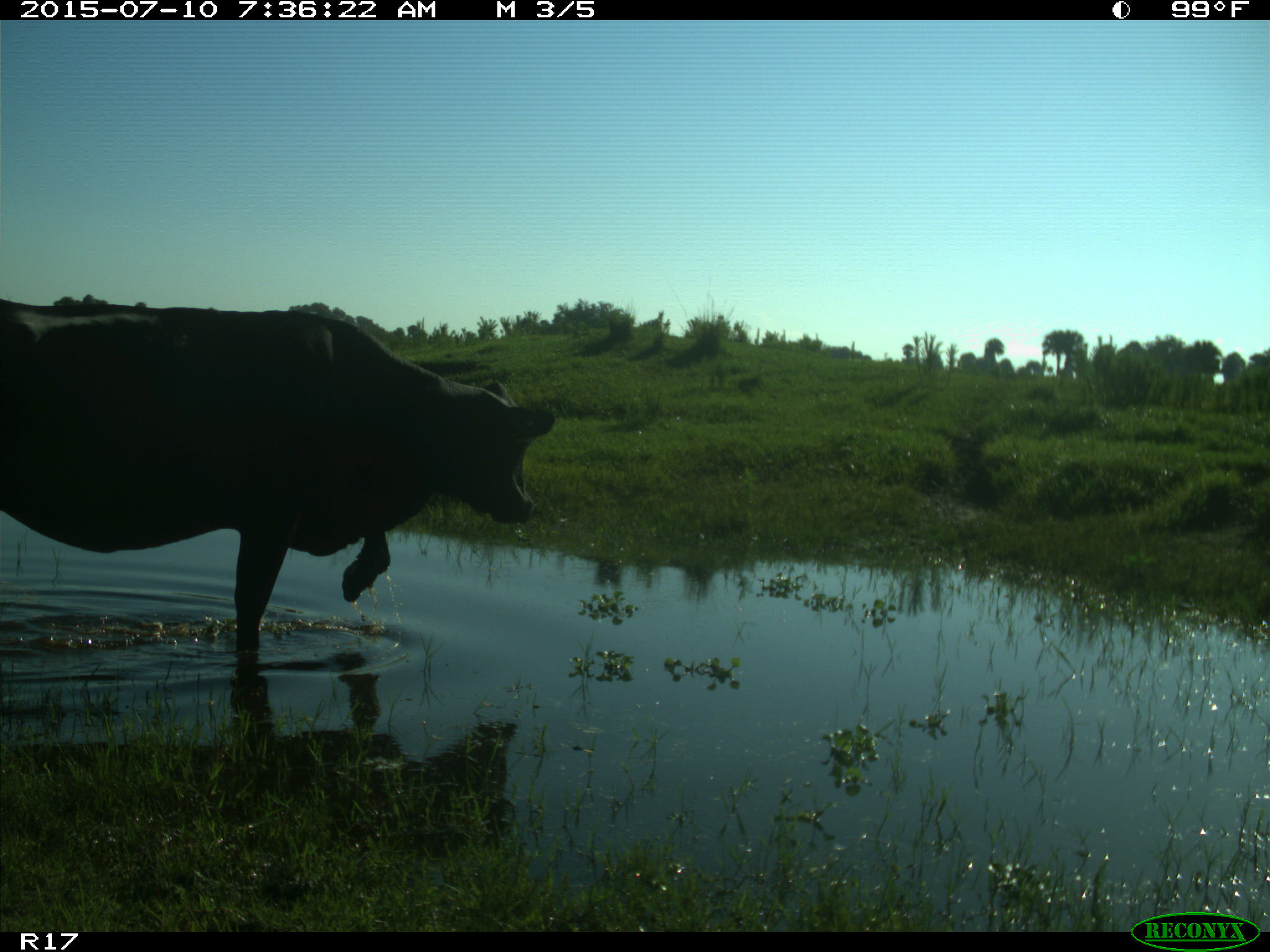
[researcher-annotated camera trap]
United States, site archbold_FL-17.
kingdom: Animalia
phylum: Chordata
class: Mammalia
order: Artiodactyla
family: Bovidae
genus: Bos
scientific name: Bos taurus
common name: domestic cow